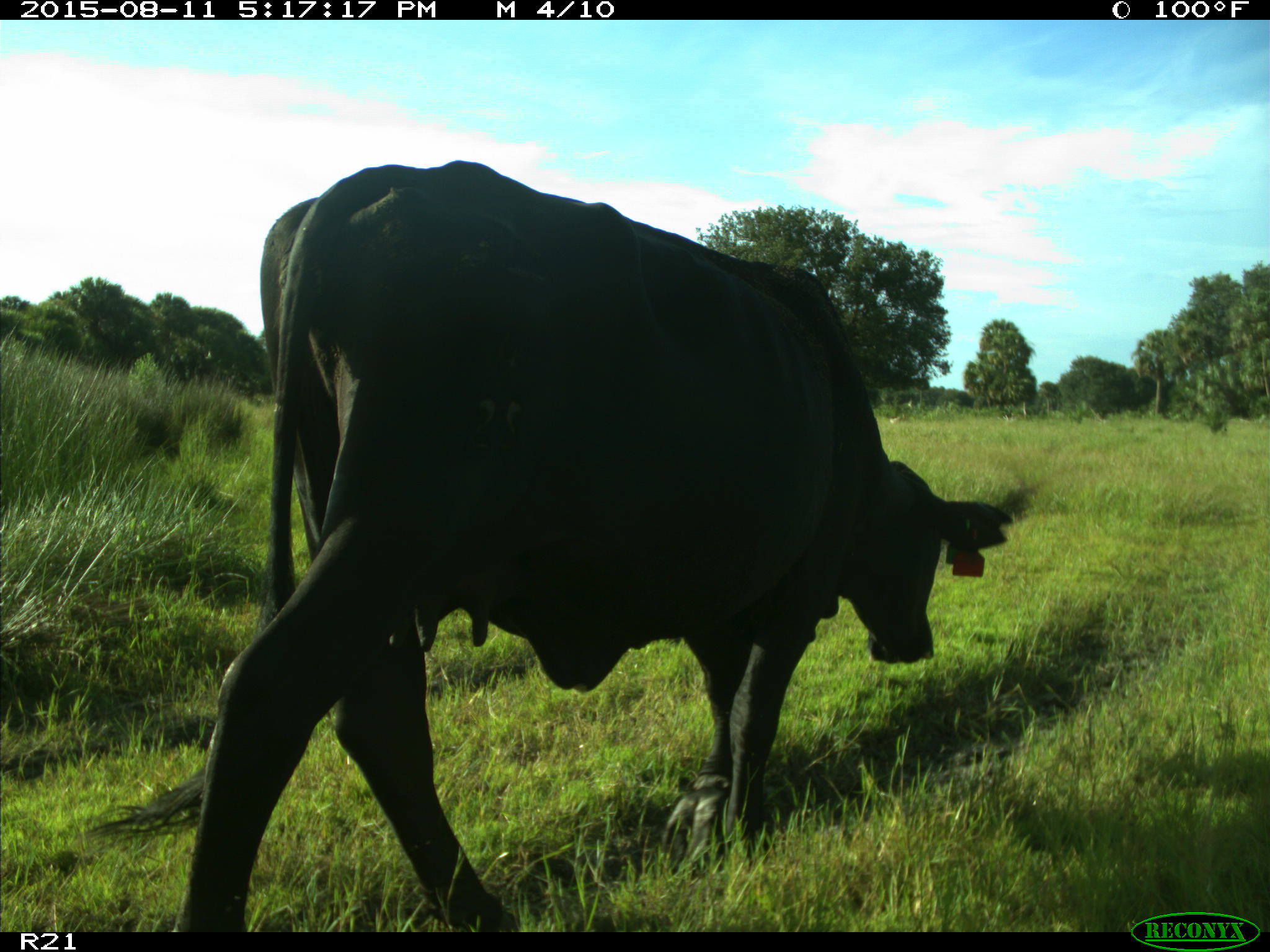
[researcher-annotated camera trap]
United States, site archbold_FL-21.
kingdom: Animalia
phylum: Chordata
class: Mammalia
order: Artiodactyla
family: Bovidae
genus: Bos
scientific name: Bos taurus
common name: domestic cow